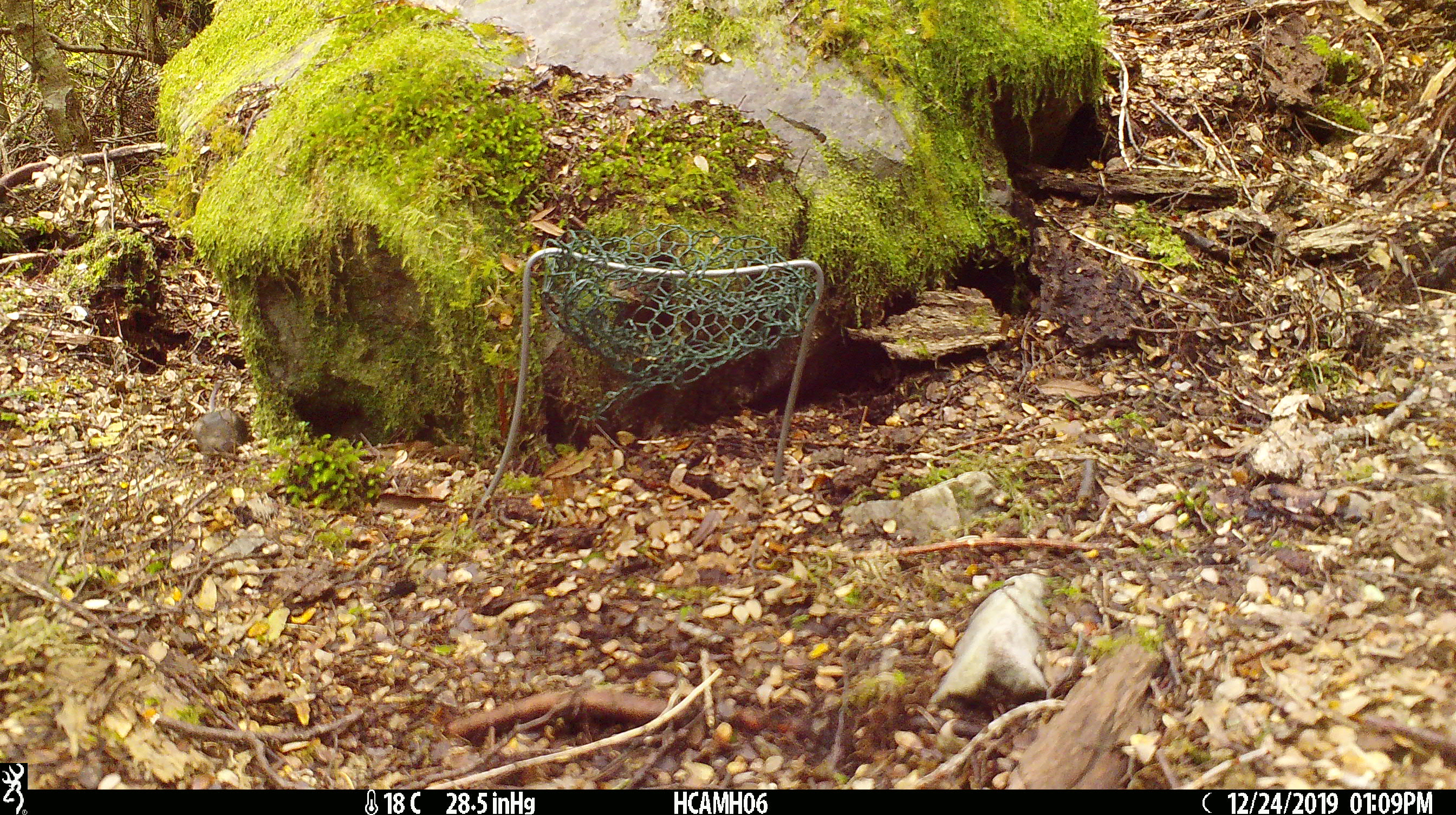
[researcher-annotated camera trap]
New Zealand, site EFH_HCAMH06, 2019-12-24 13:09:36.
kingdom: Animalia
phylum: Chordata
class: Mammalia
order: Rodentia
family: Muridae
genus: Mus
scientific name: Mus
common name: mouse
Mouse (Mus).